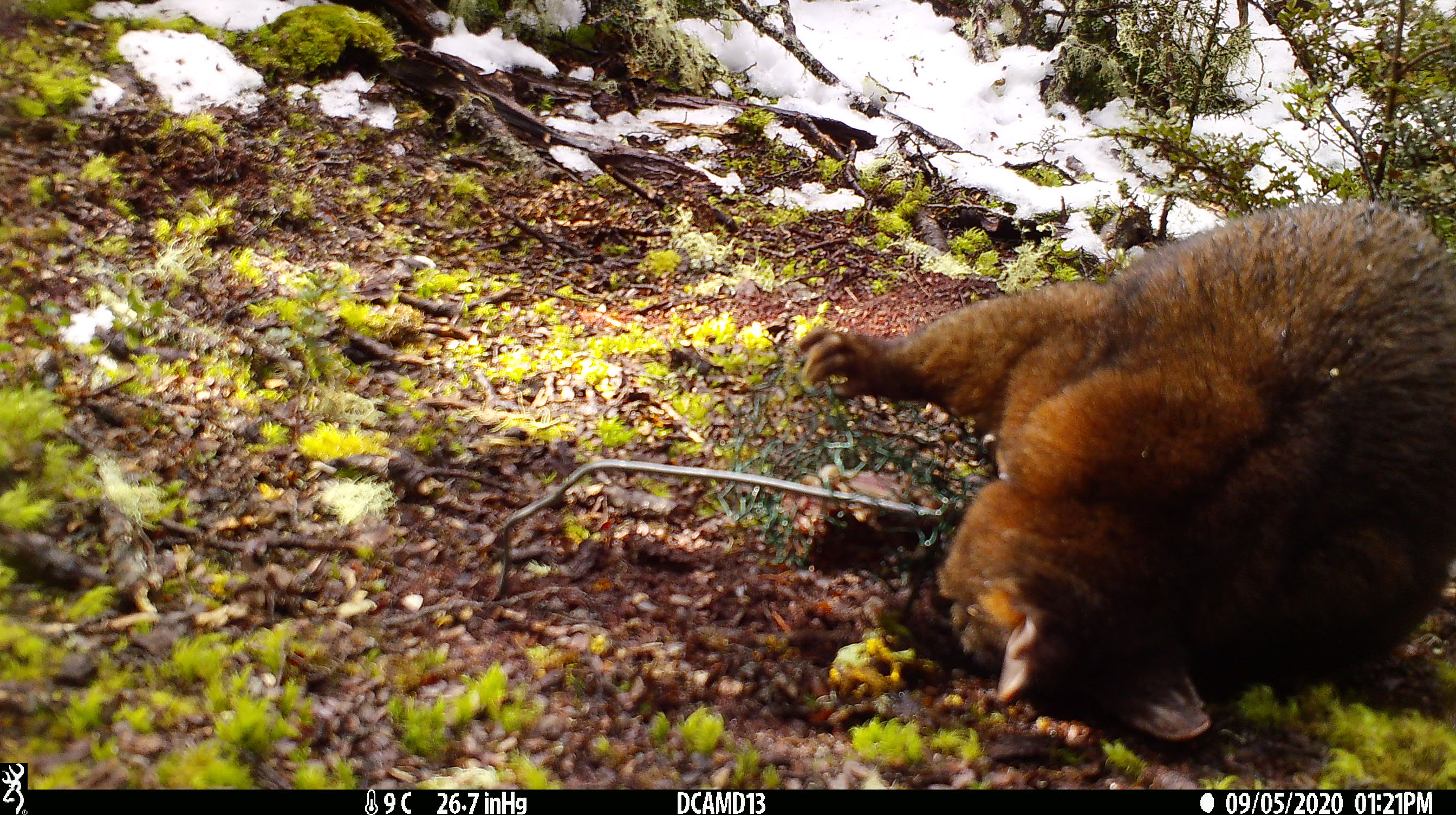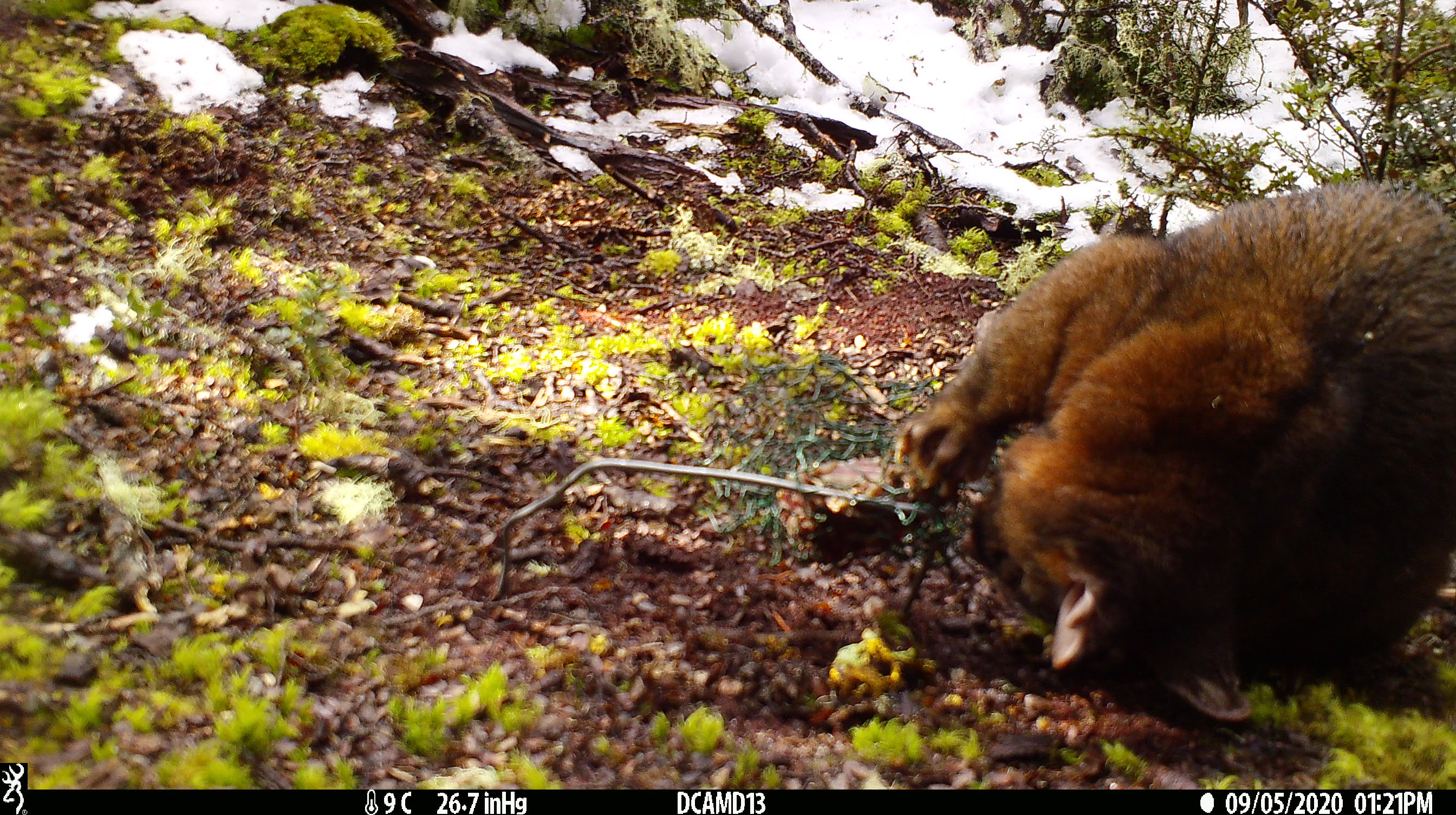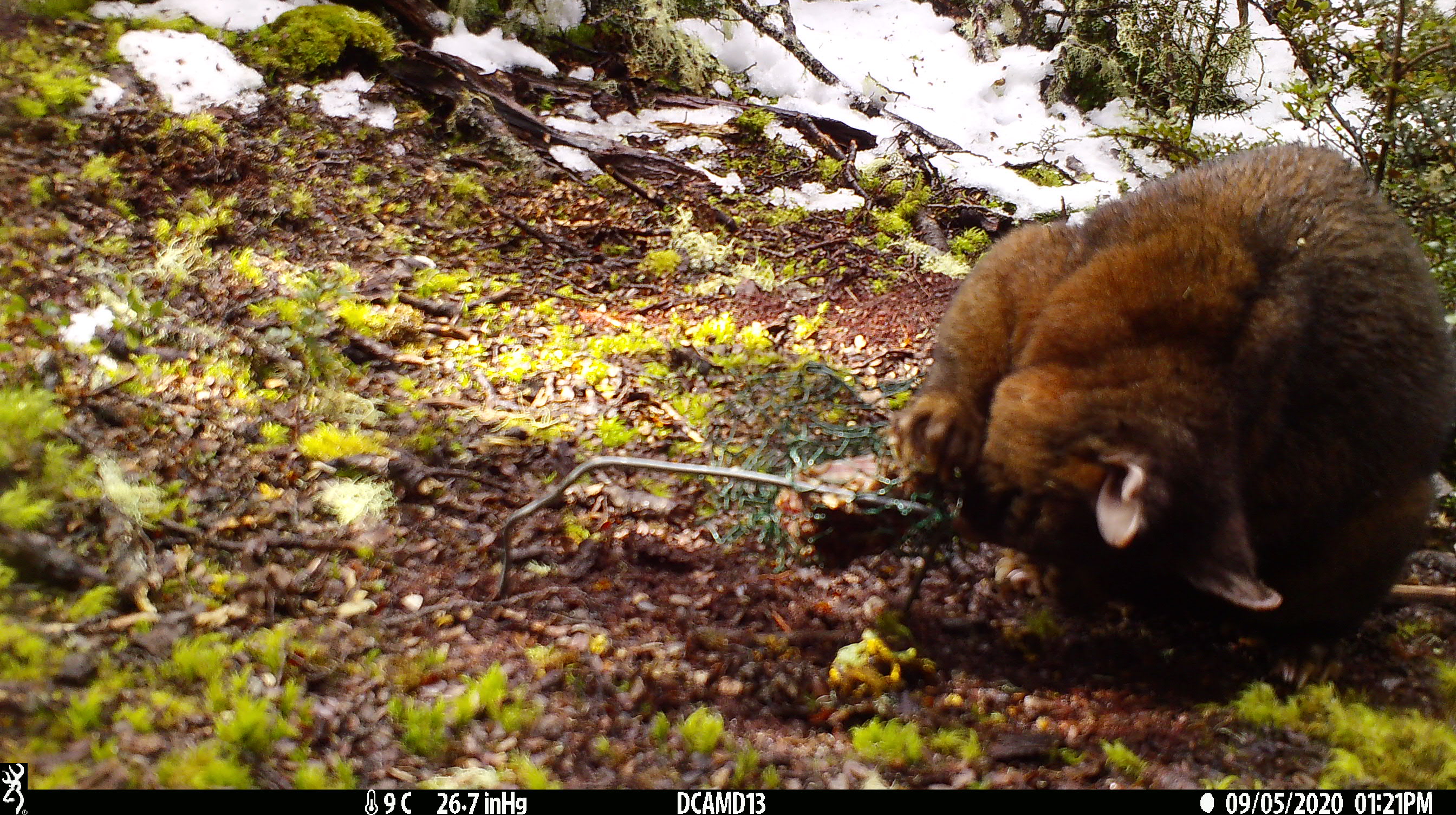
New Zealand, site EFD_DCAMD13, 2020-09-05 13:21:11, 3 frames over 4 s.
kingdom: Animalia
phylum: Chordata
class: Mammalia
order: Diprotodontia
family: Phalangeridae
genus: Trichosurus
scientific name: Trichosurus vulpecula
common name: common brushtail possum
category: possum